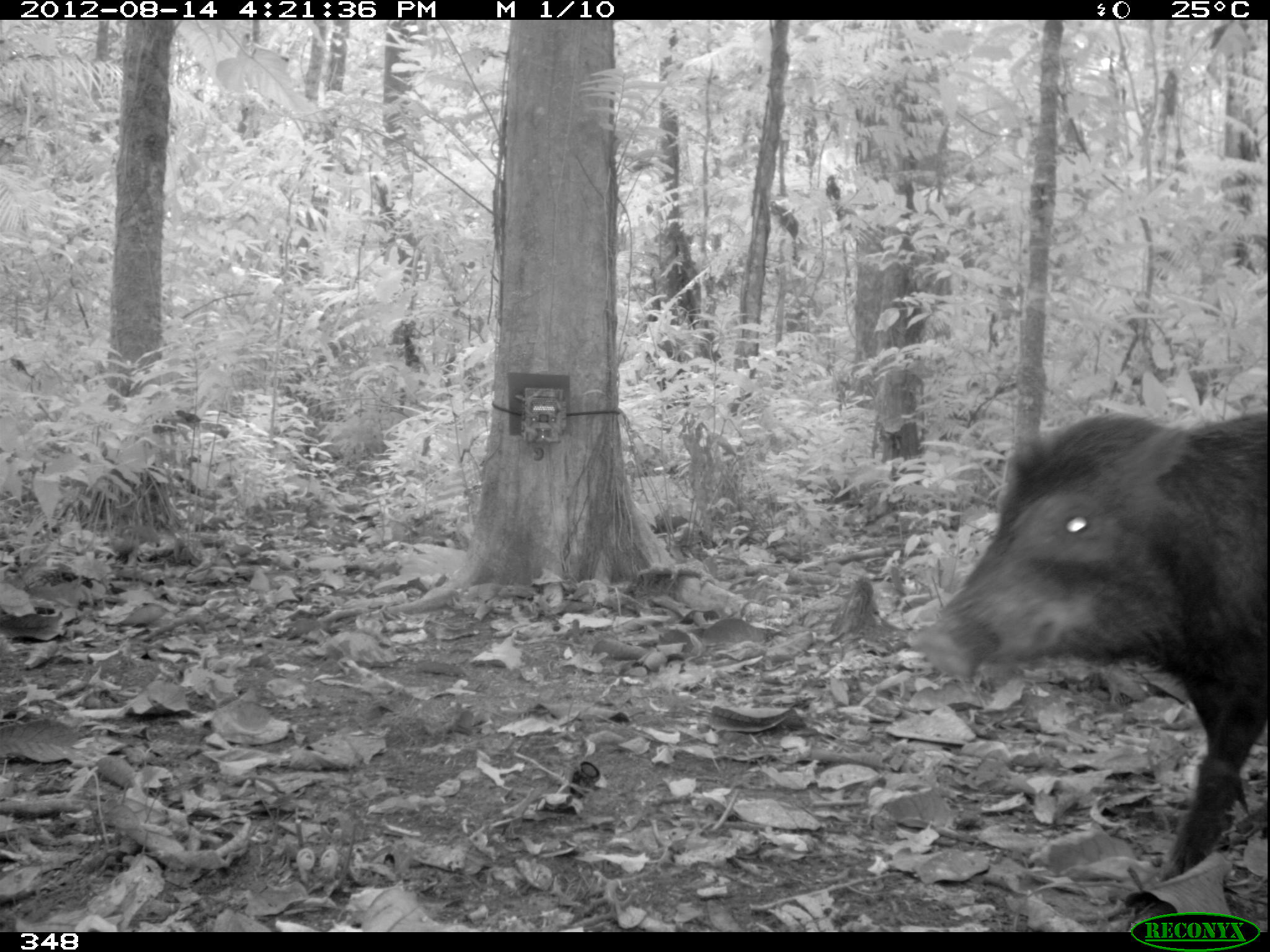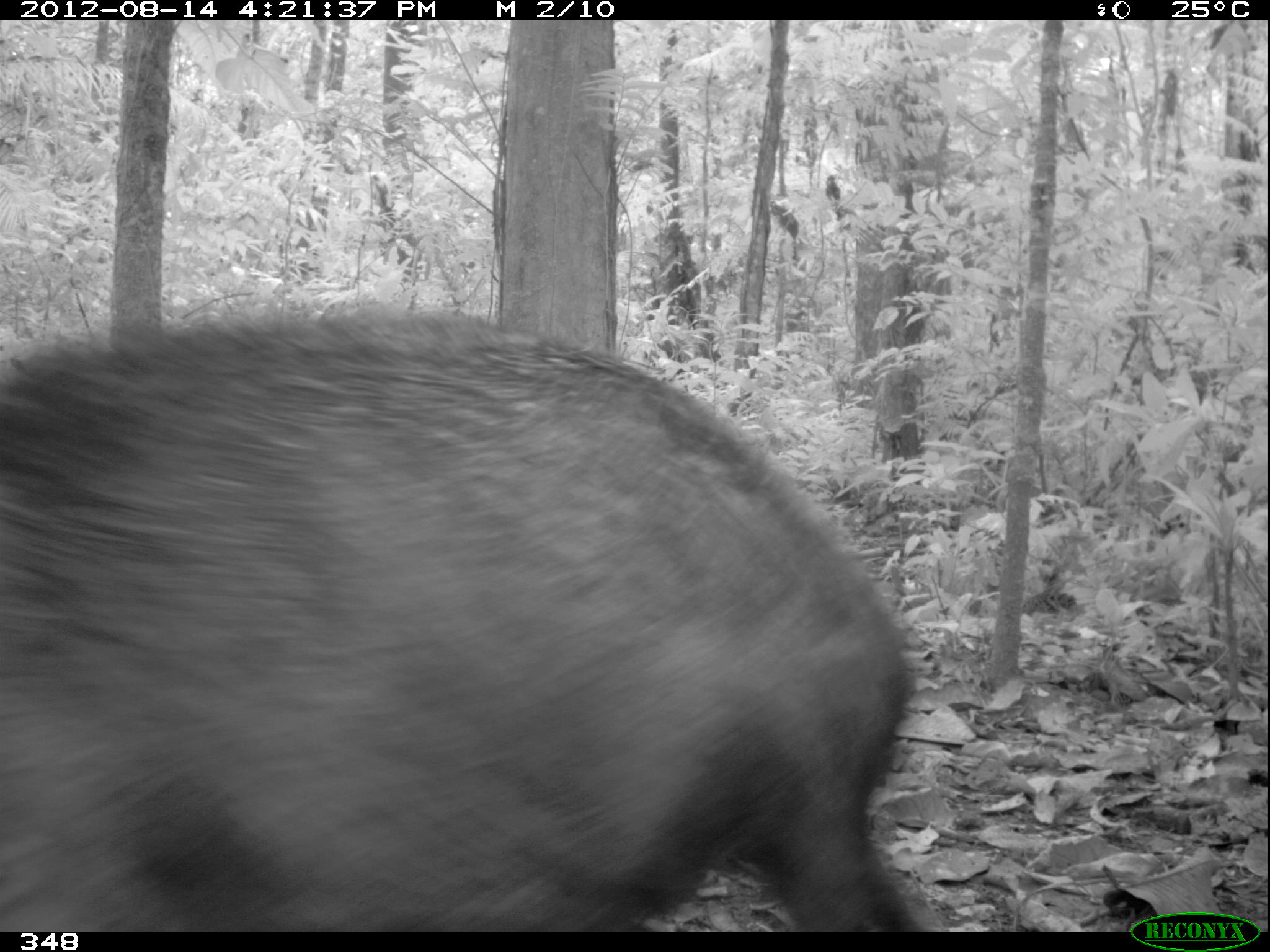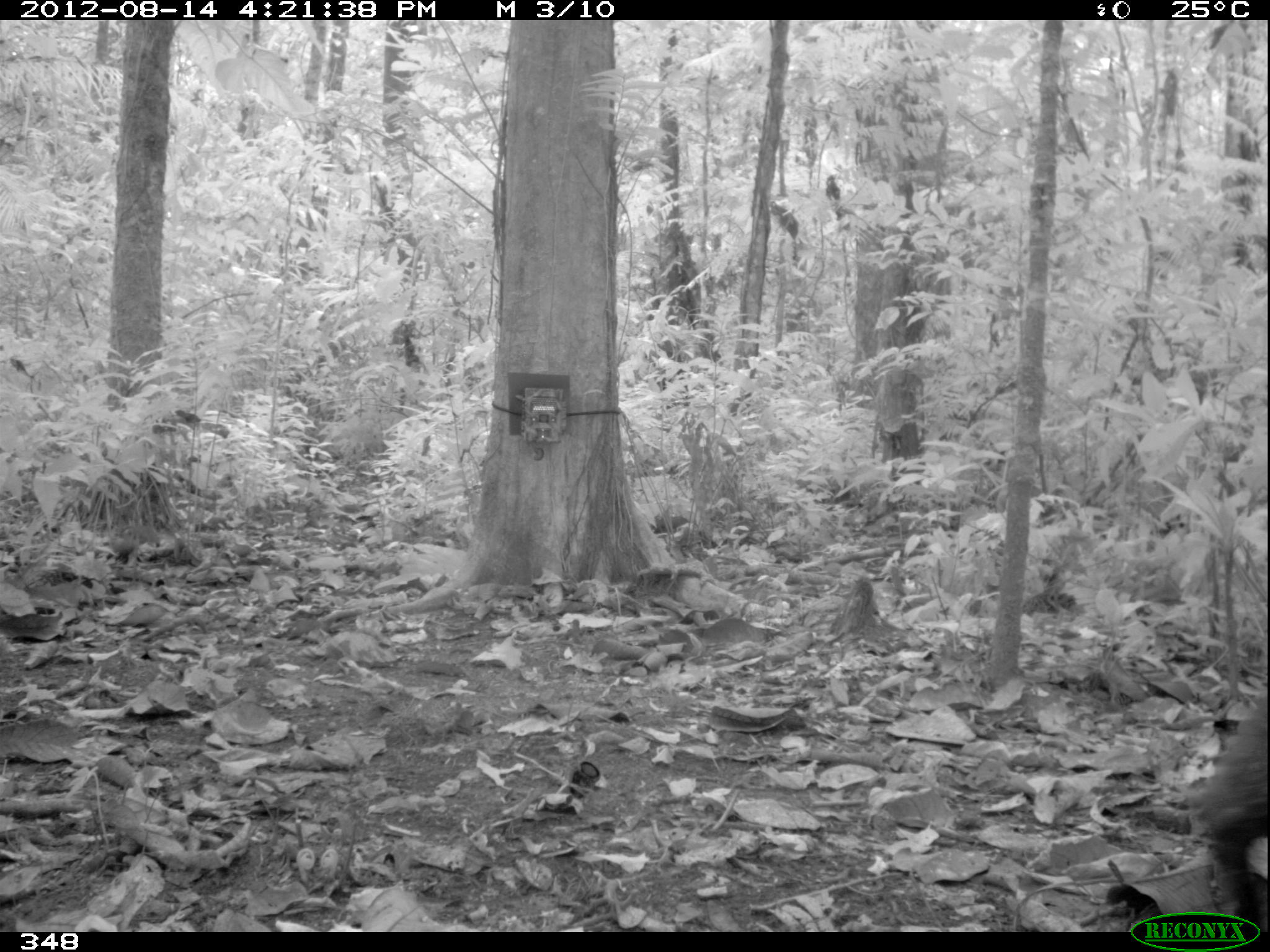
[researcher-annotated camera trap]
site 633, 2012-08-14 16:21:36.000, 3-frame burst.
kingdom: Animalia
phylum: Chordata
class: Mammalia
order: Artiodactyla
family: Tayassuidae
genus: Tayassu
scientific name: Tayassu pecari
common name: white-lipped peccary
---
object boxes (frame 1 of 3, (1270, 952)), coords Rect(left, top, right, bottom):
tayassu pecari: Rect(904, 405, 1267, 912)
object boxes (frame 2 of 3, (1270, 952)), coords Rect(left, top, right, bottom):
tayassu pecari: Rect(0, 293, 920, 933)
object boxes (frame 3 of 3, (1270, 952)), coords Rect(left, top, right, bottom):
tayassu pecari: Rect(1185, 685, 1267, 919)